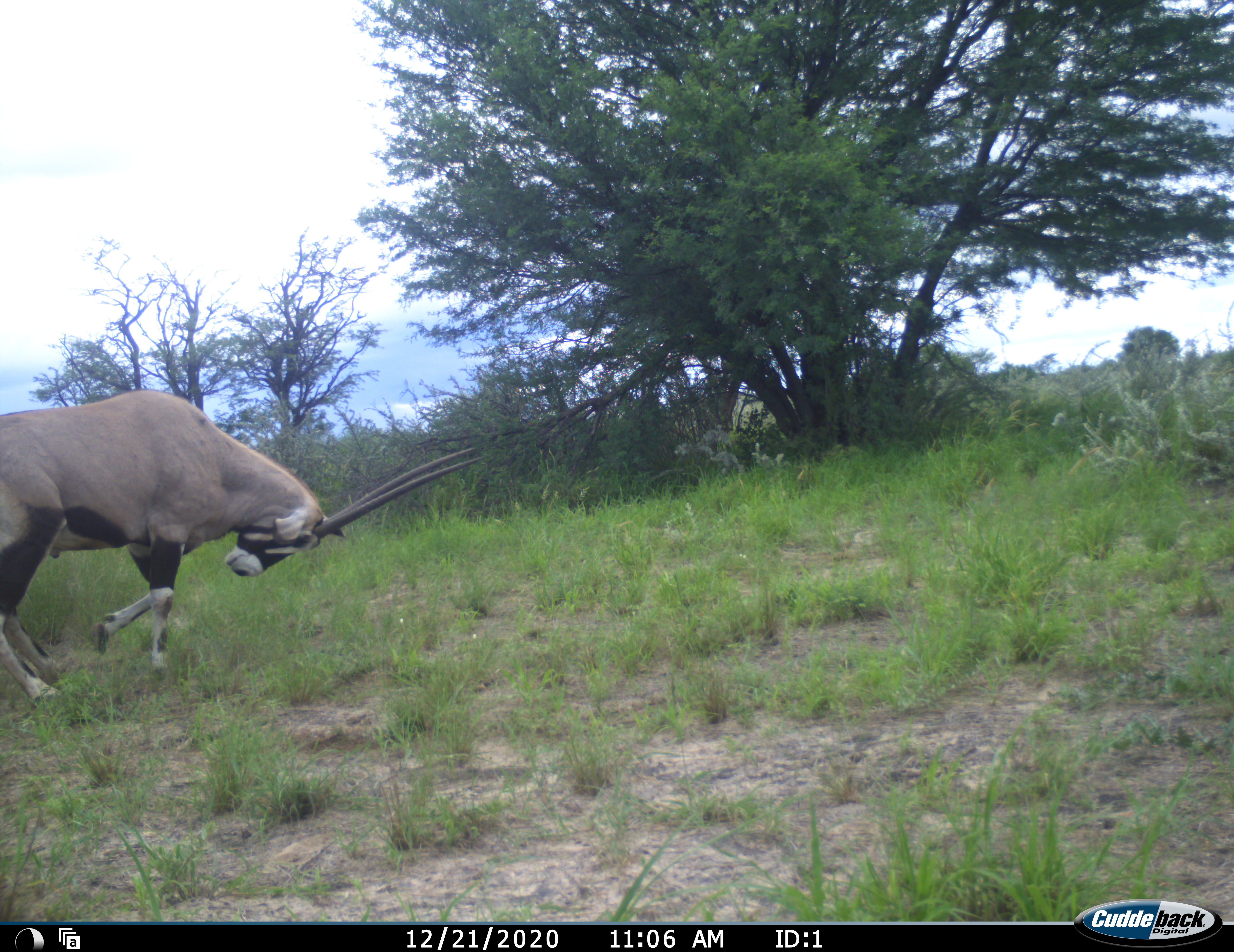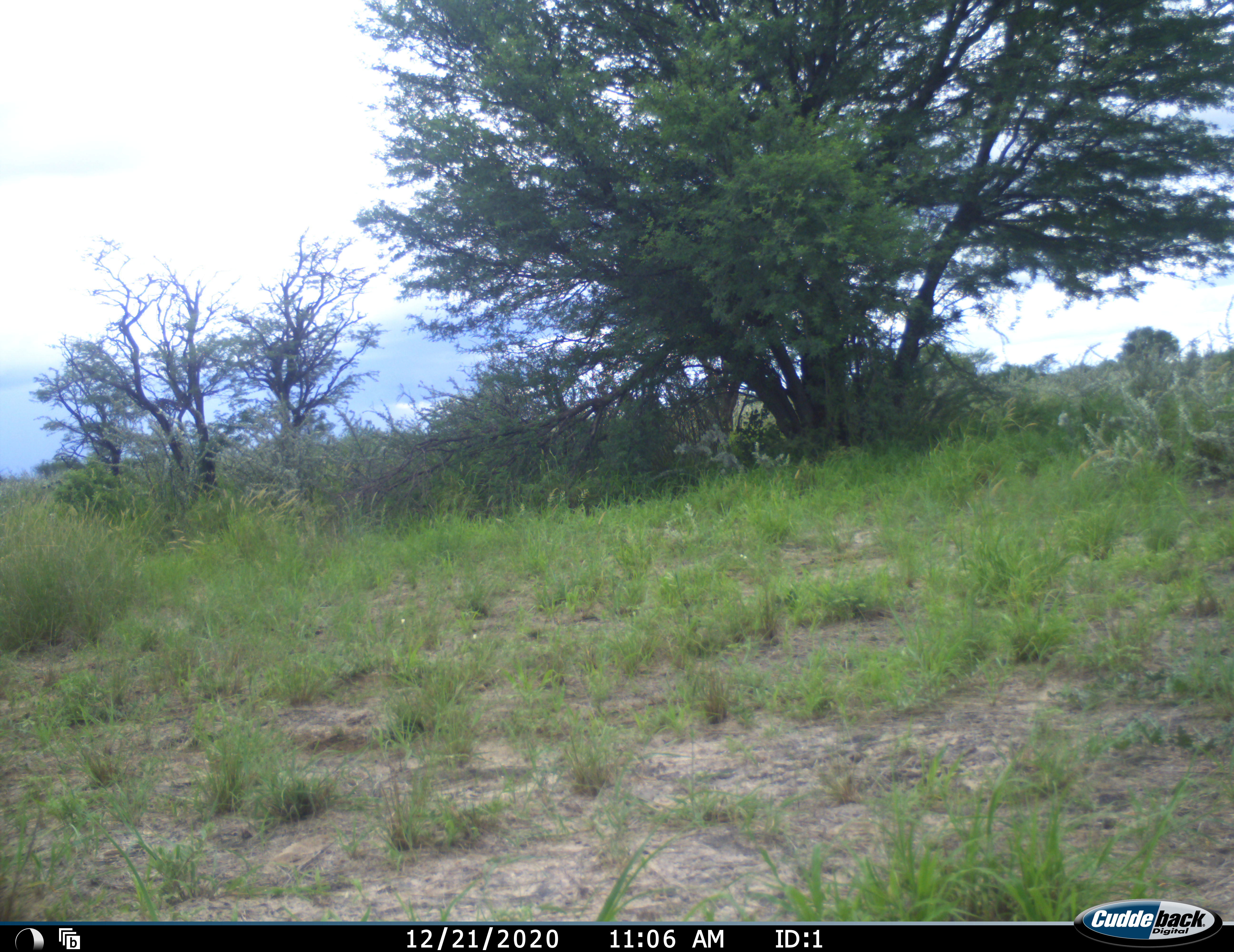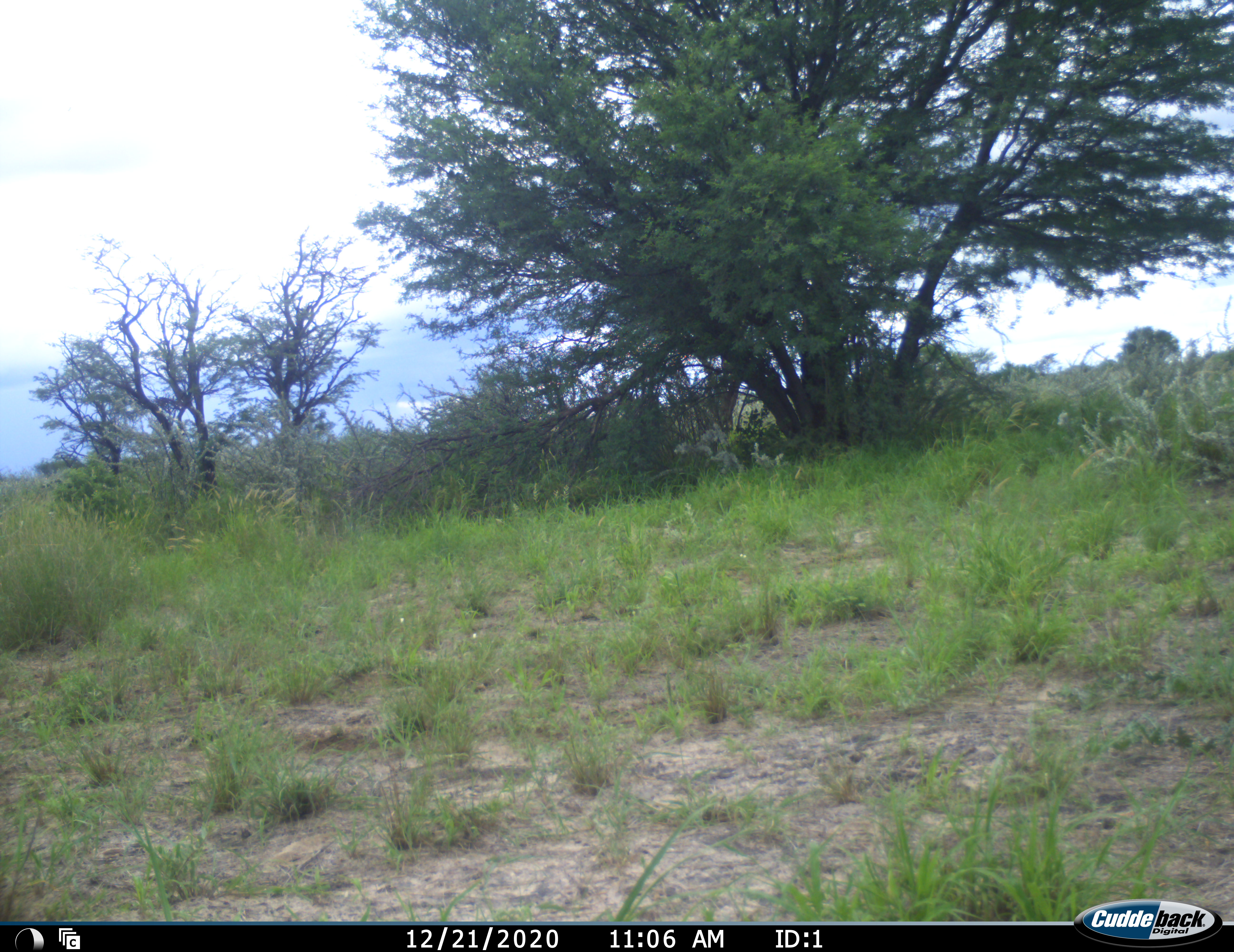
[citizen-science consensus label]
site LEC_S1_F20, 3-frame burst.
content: unidentified animal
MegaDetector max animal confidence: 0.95